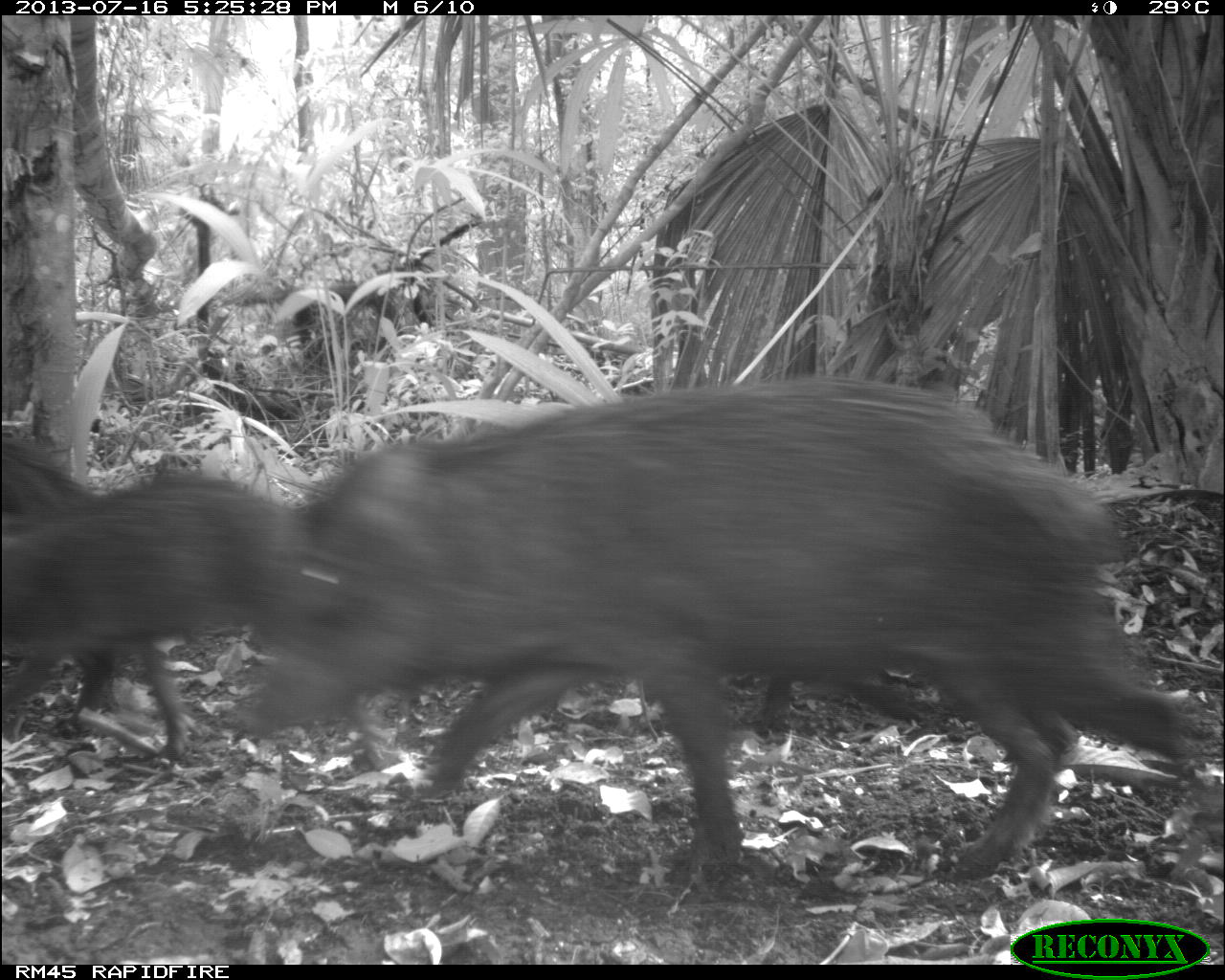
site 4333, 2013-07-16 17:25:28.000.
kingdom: Animalia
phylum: Chordata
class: Mammalia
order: Artiodactyla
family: Tayassuidae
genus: Tayassu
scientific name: Tayassu pecari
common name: white-lipped peccary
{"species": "Tayassu pecari (white-lipped peccary)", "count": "3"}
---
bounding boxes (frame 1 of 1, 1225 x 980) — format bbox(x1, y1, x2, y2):
tayassu pecari: bbox(236, 373, 1188, 885); bbox(1, 474, 388, 774); bbox(3, 431, 193, 765); bbox(751, 664, 924, 733)